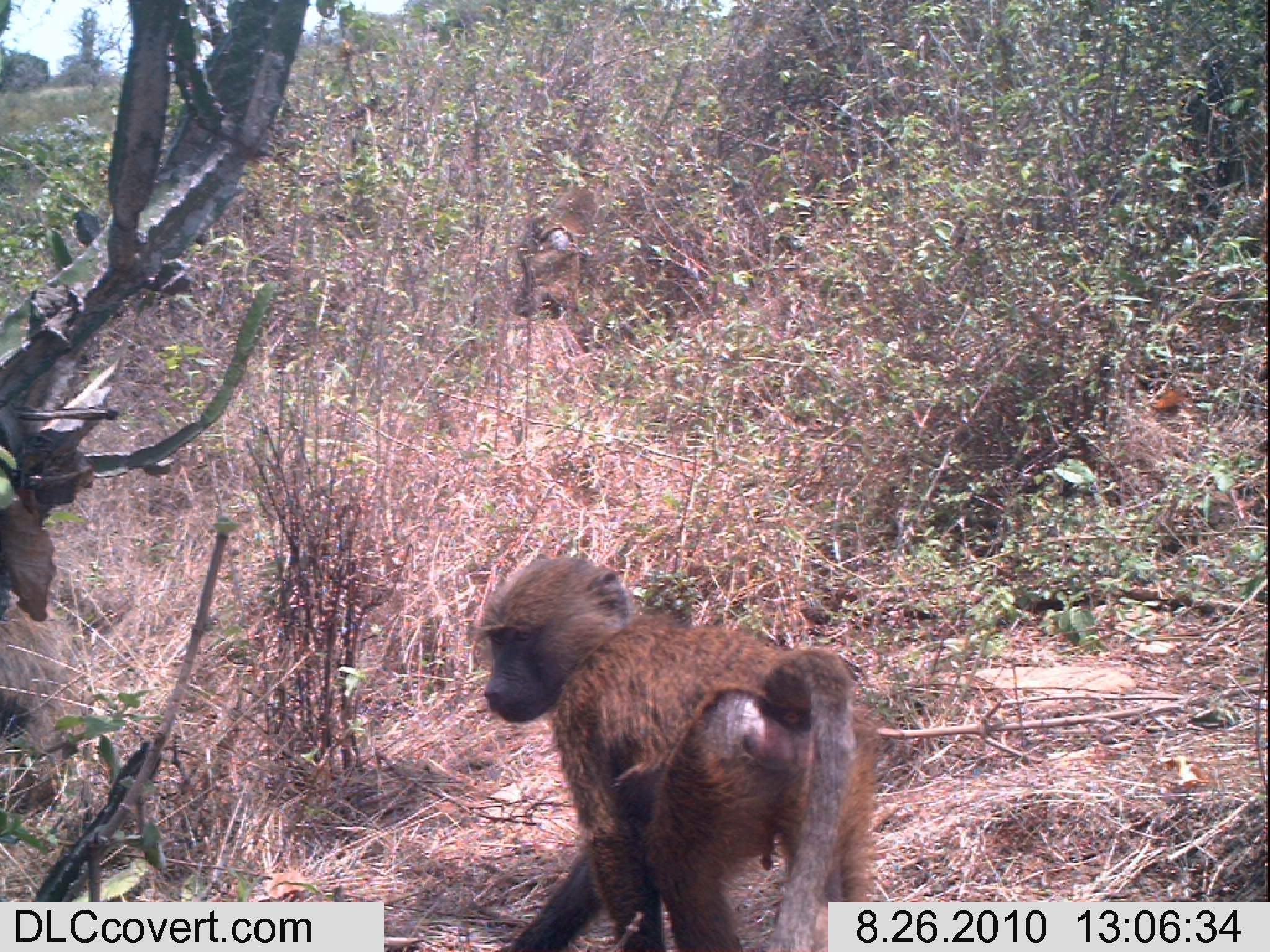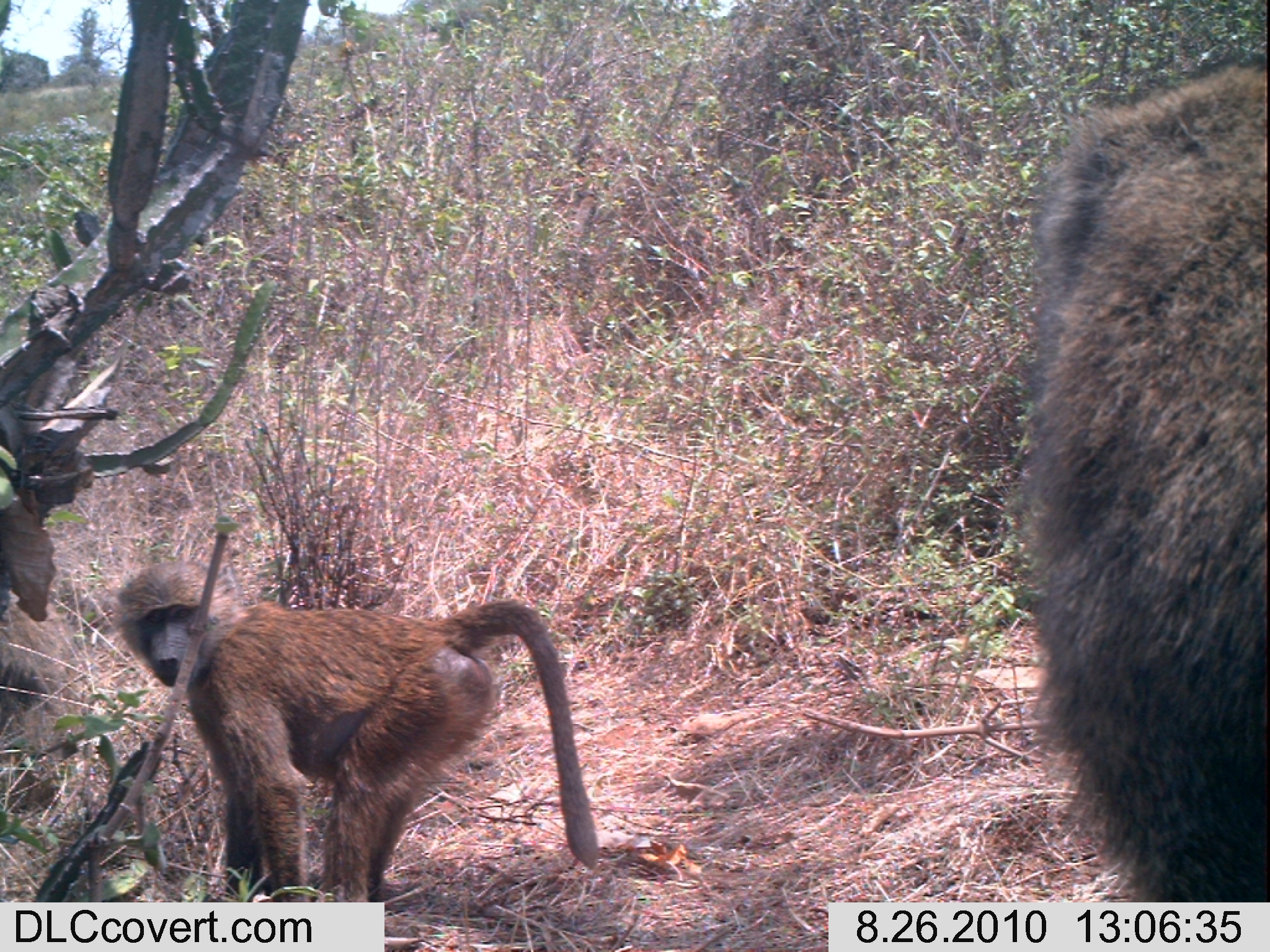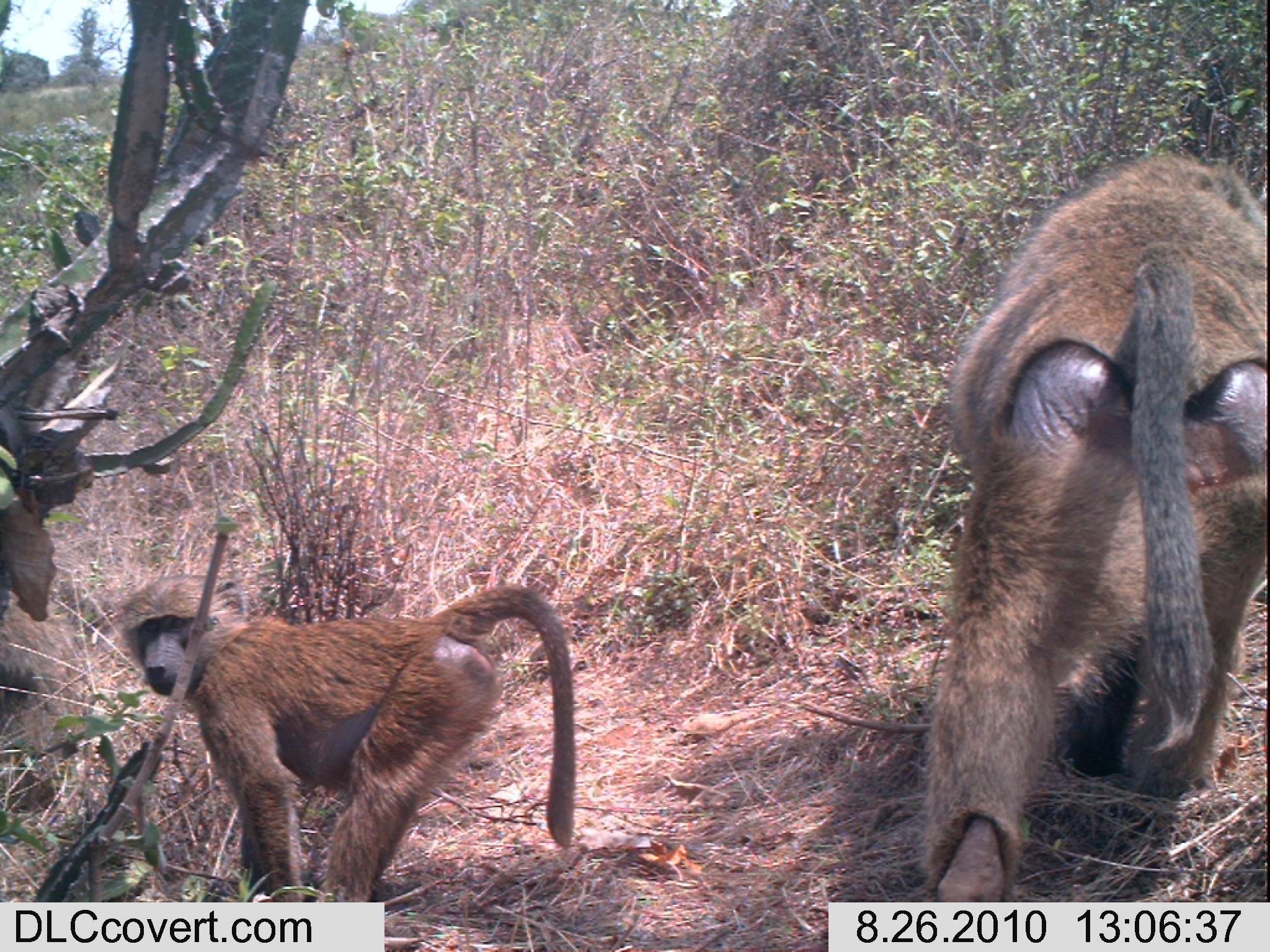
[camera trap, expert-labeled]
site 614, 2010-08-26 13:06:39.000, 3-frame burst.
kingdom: Animalia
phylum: Chordata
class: Mammalia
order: Primates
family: Cercopithecidae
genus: Papio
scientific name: Papio anubis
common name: olive baboon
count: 3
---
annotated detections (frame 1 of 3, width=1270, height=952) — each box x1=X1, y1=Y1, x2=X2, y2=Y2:
papio anubis: x1=477, y1=554, x2=878, y2=949; x1=513, y1=185, x2=599, y2=324